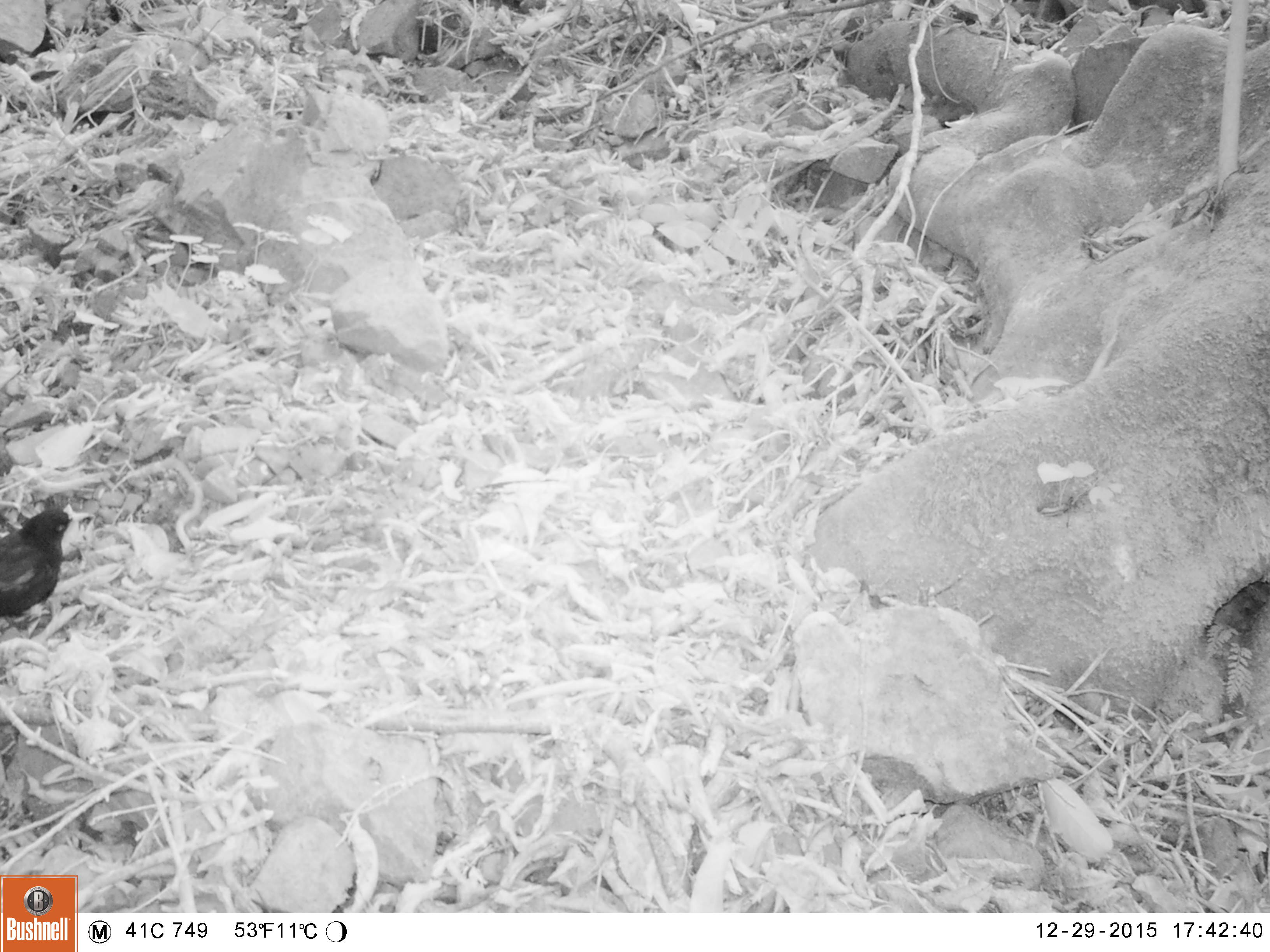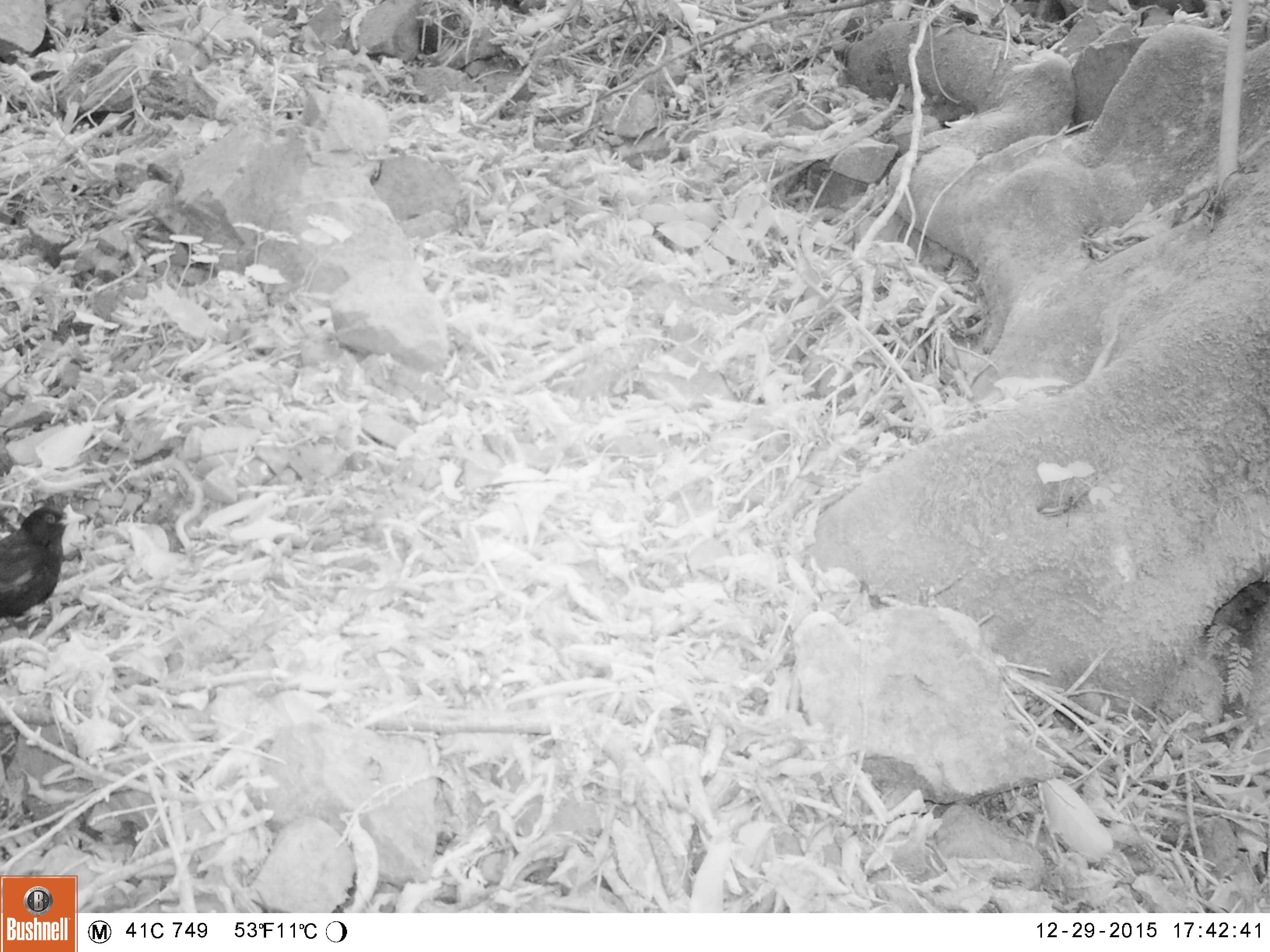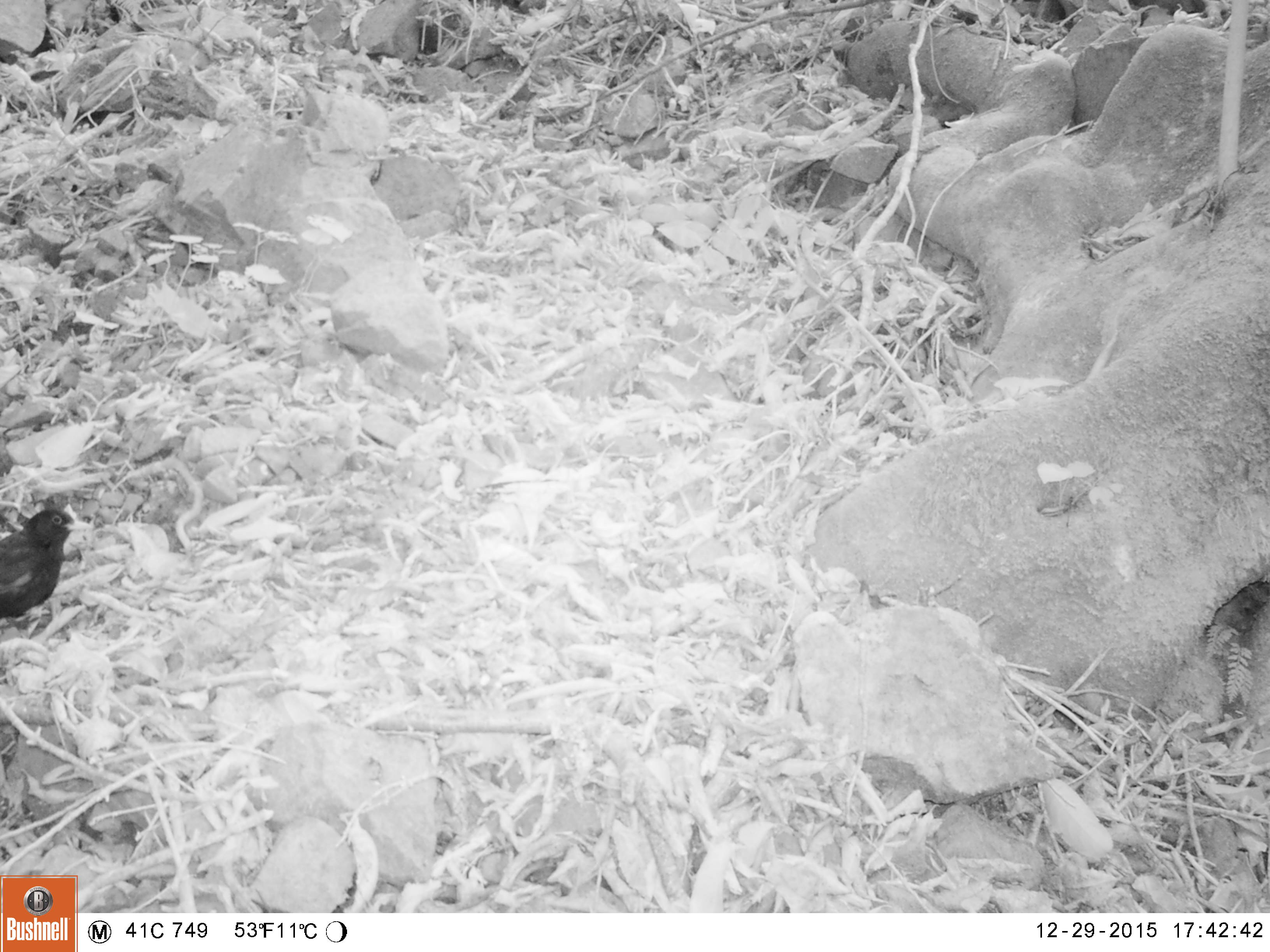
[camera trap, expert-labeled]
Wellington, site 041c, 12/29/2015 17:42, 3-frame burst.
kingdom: Animalia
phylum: Chordata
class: Aves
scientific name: Aves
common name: bird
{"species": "bird (Aves)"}